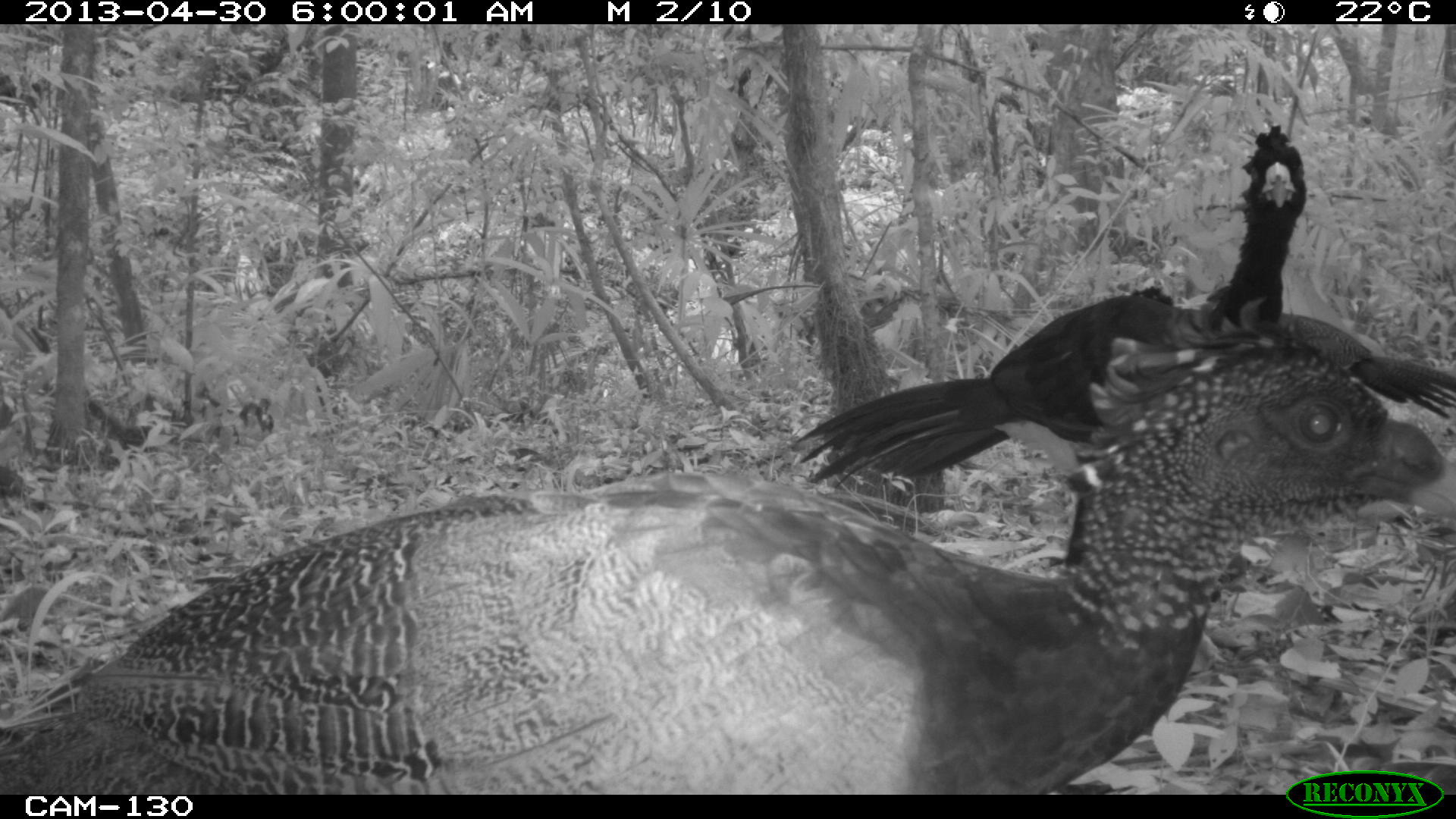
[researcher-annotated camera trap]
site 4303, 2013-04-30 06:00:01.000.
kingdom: Animalia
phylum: Chordata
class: Aves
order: Galliformes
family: Cracidae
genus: Crax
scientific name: Crax rubra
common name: great curassow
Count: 3.